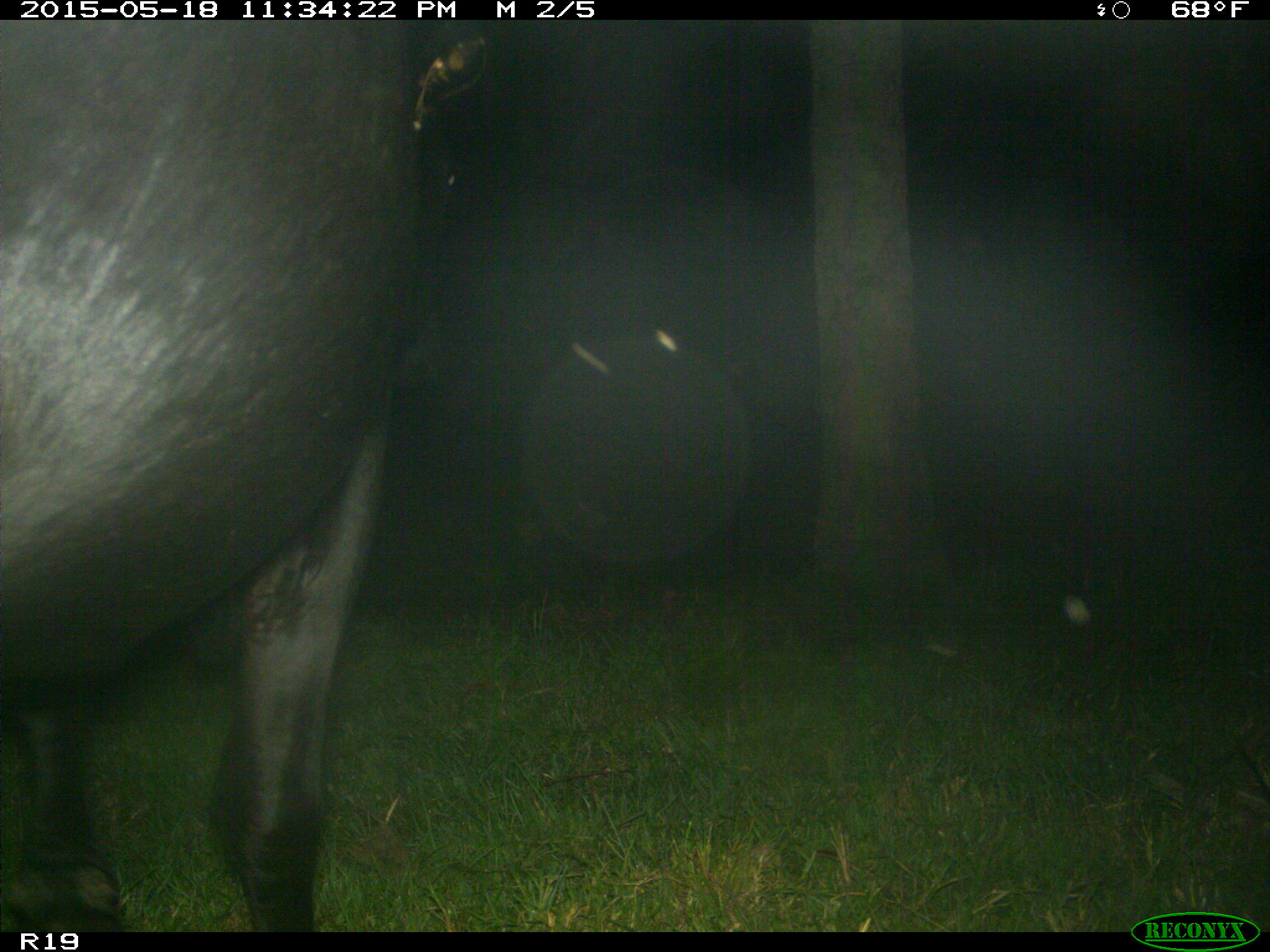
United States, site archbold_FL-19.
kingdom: Animalia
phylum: Chordata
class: Mammalia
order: Artiodactyla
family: Bovidae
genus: Bos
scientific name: Bos taurus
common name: domestic cow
Bos taurus (domestic cow).